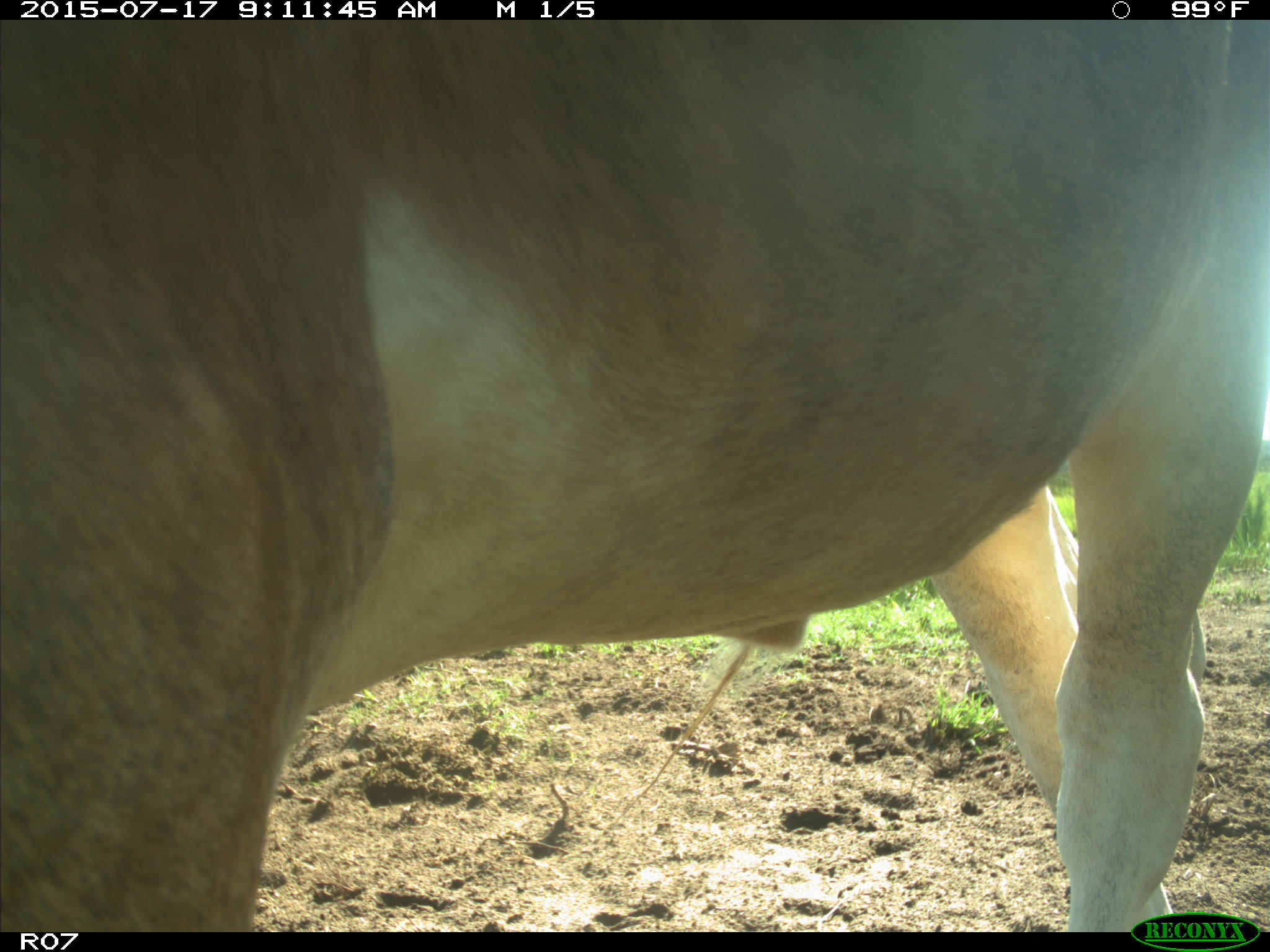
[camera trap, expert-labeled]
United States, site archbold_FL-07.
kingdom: Animalia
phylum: Chordata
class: Mammalia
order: Artiodactyla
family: Bovidae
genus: Bos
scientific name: Bos taurus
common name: domestic cow